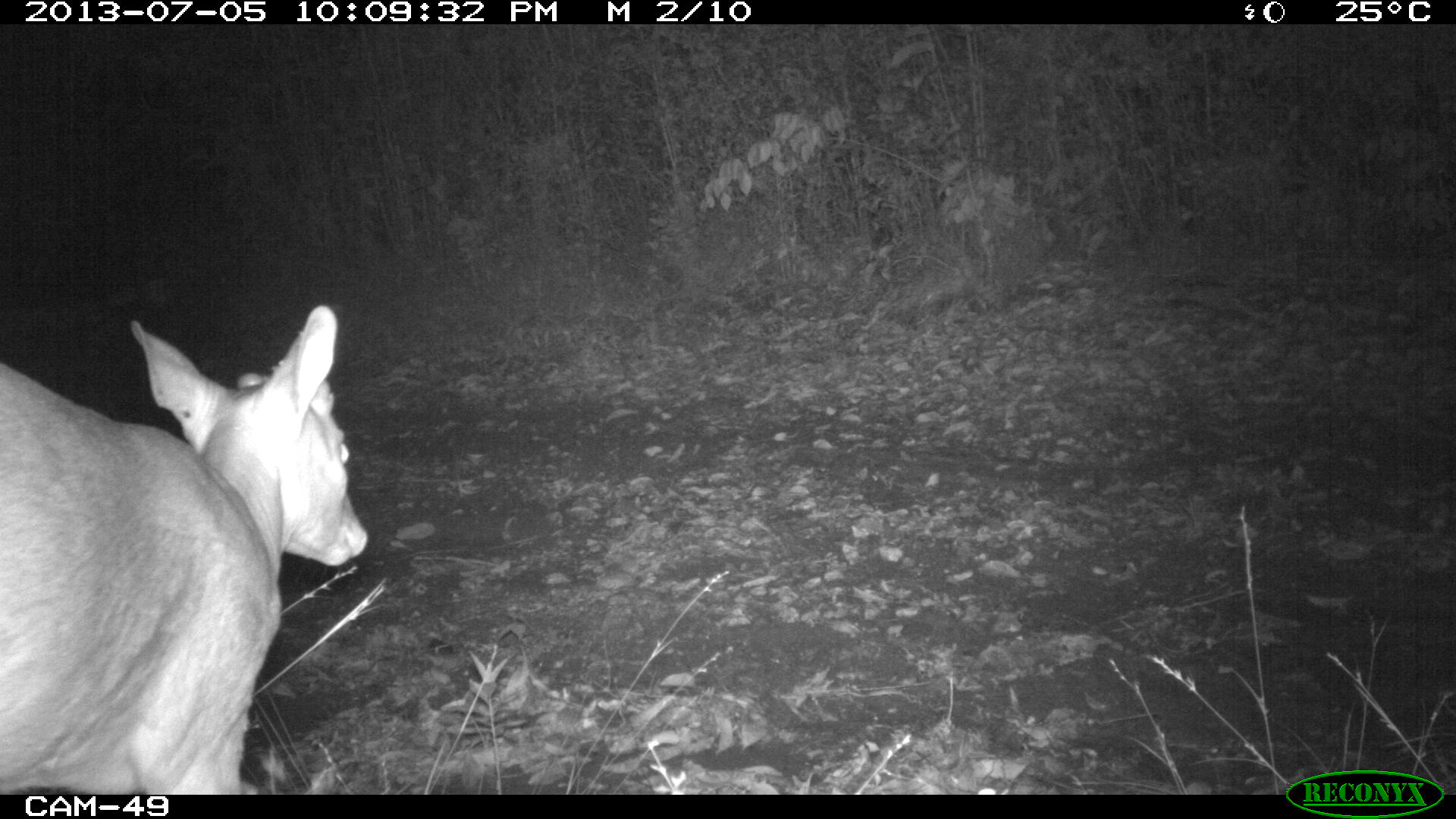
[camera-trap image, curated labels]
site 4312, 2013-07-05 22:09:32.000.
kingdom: Animalia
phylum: Chordata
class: Mammalia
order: Artiodactyla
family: Cervidae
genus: Mazama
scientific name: Mazama temama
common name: central american red brocket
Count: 1.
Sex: male.